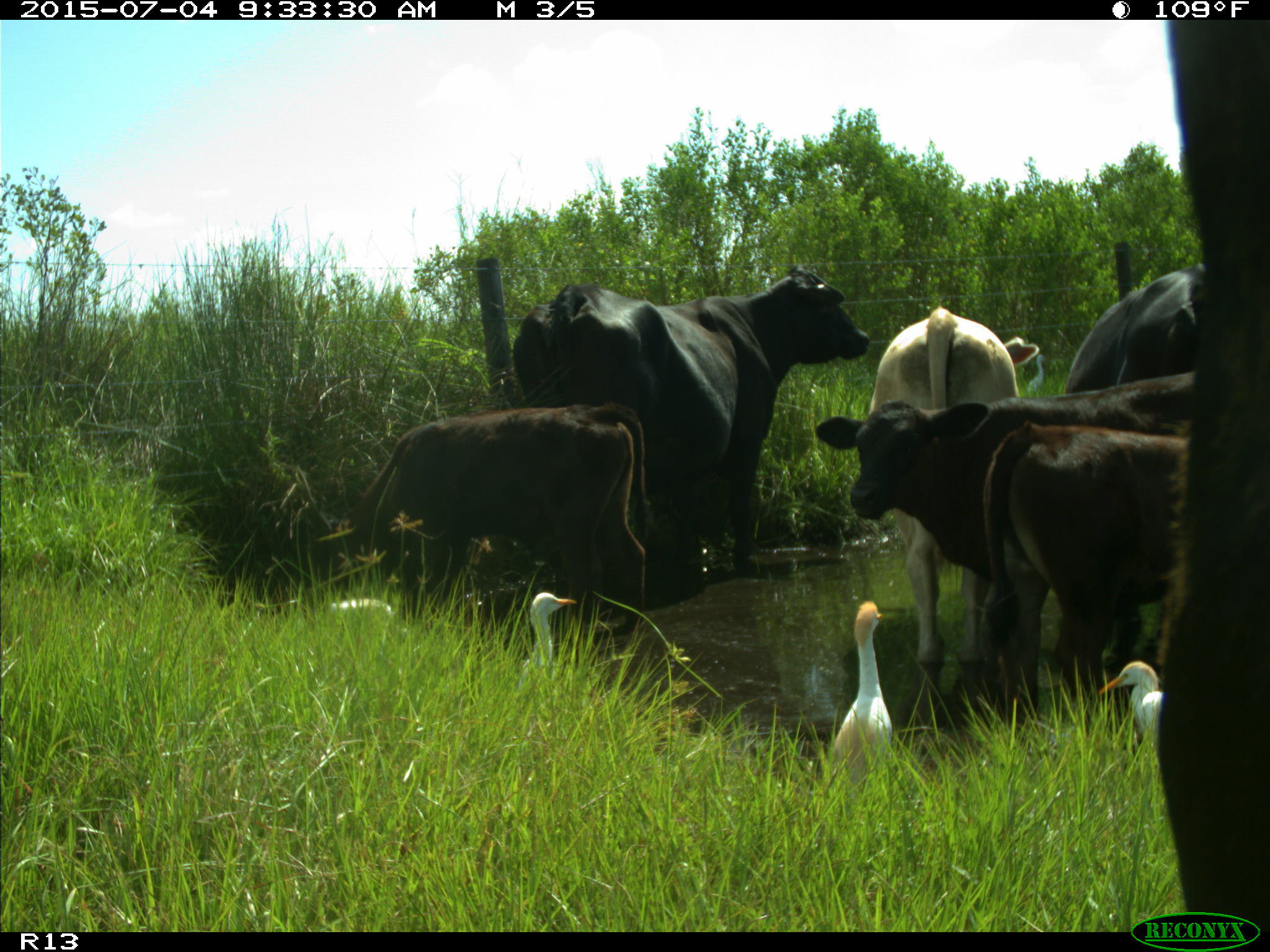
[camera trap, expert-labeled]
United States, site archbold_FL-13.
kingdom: Animalia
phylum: Chordata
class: Mammalia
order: Artiodactyla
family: Bovidae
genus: Bos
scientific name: Bos taurus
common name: domestic cow